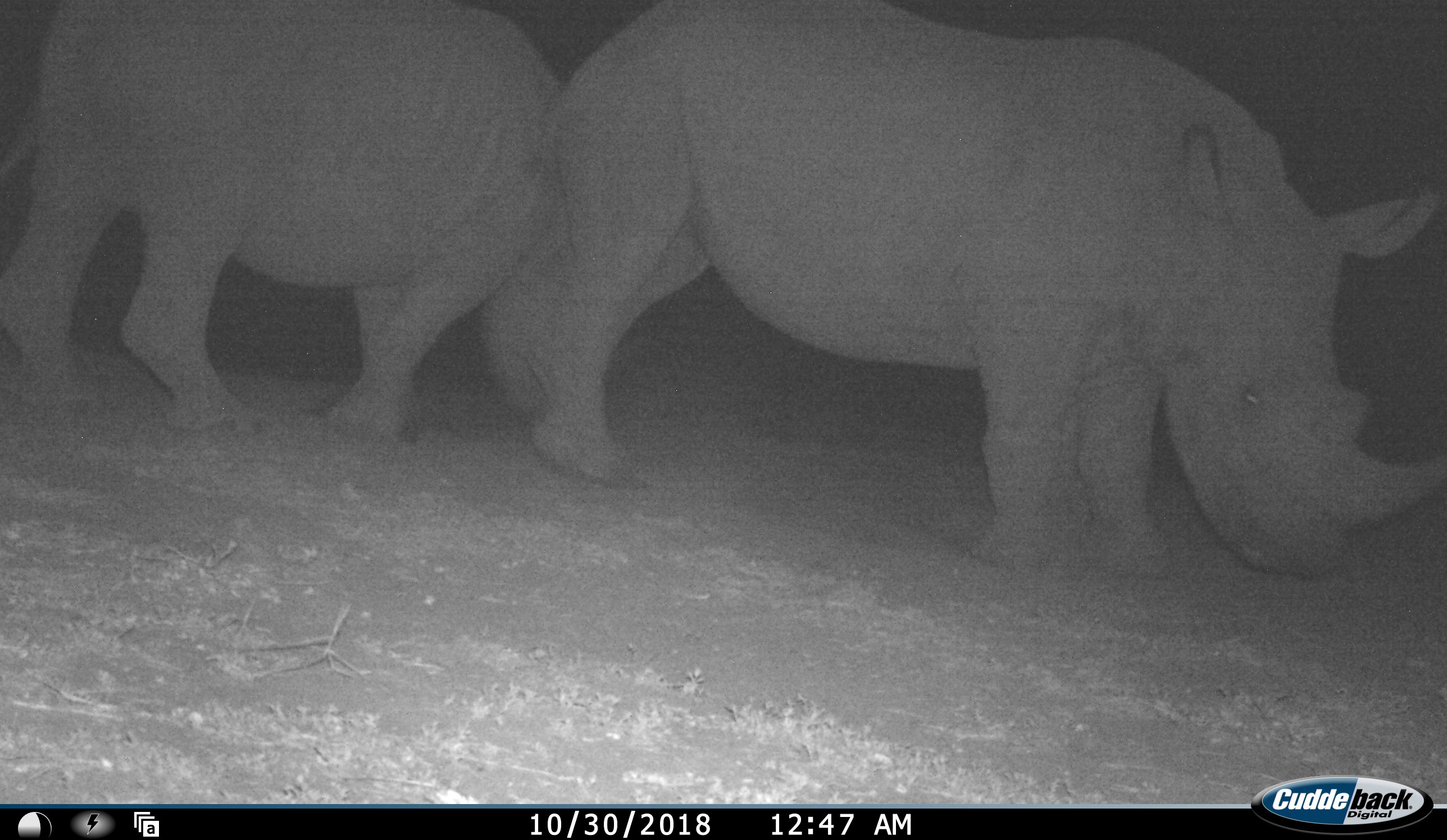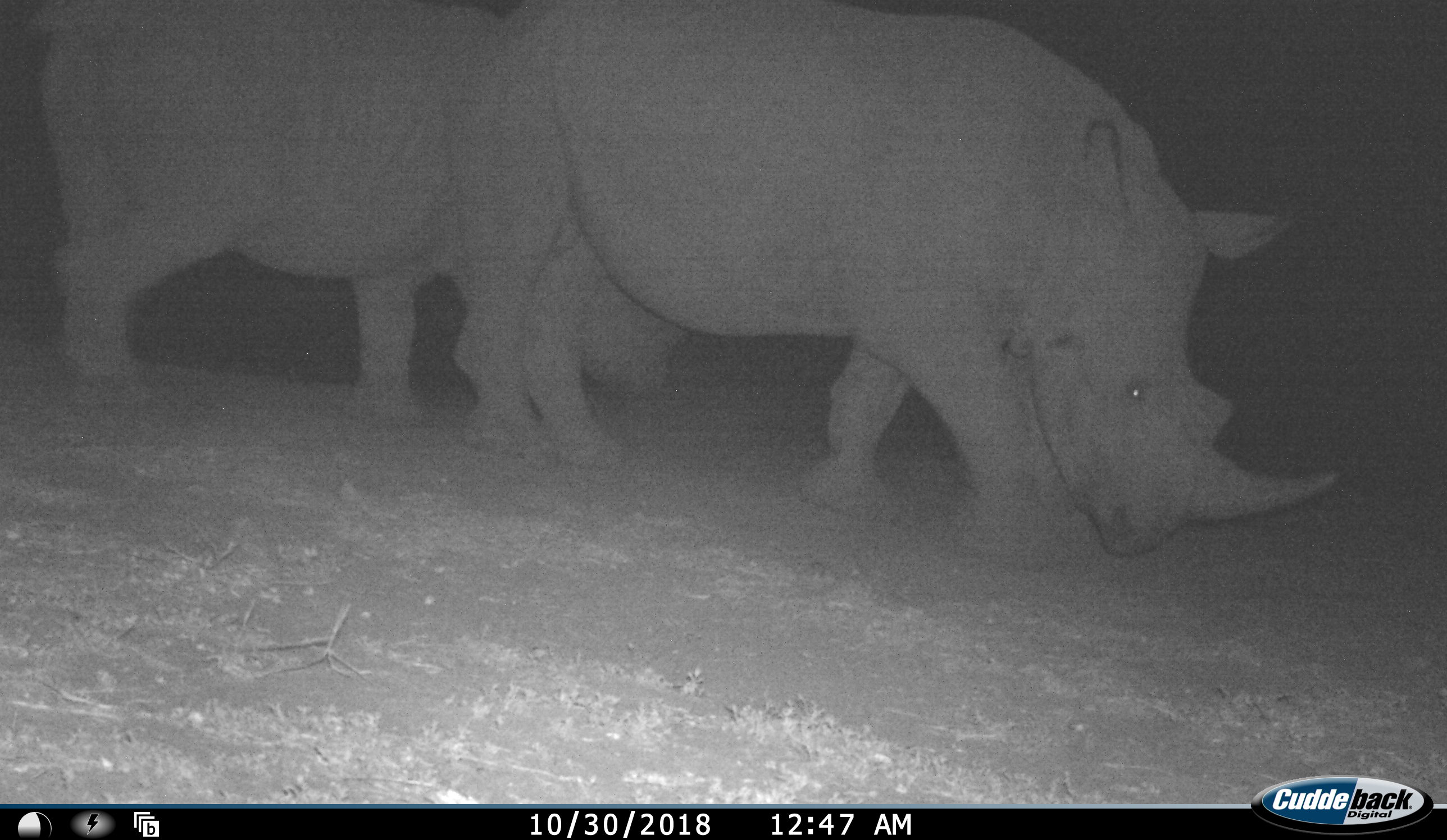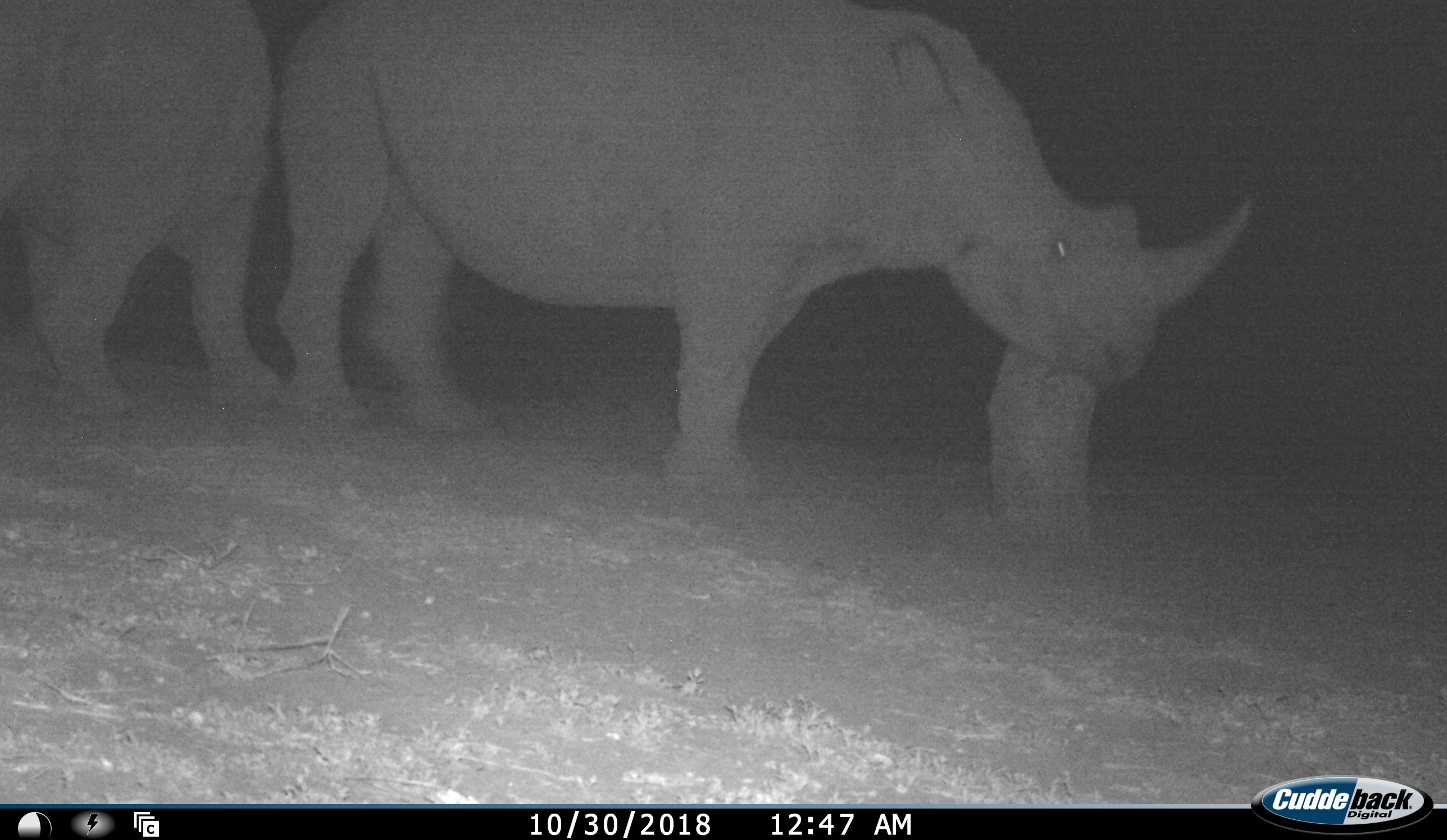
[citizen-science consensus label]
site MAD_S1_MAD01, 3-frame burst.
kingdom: Animalia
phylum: Chordata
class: Mammalia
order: Perissodactyla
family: Rhinocerotidae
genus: Diceros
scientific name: Diceros bicornis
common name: black rhinoceros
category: rhinocerosblack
Rhinocerosblack (black rhinoceros) (Diceros bicornis), count 2. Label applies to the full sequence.